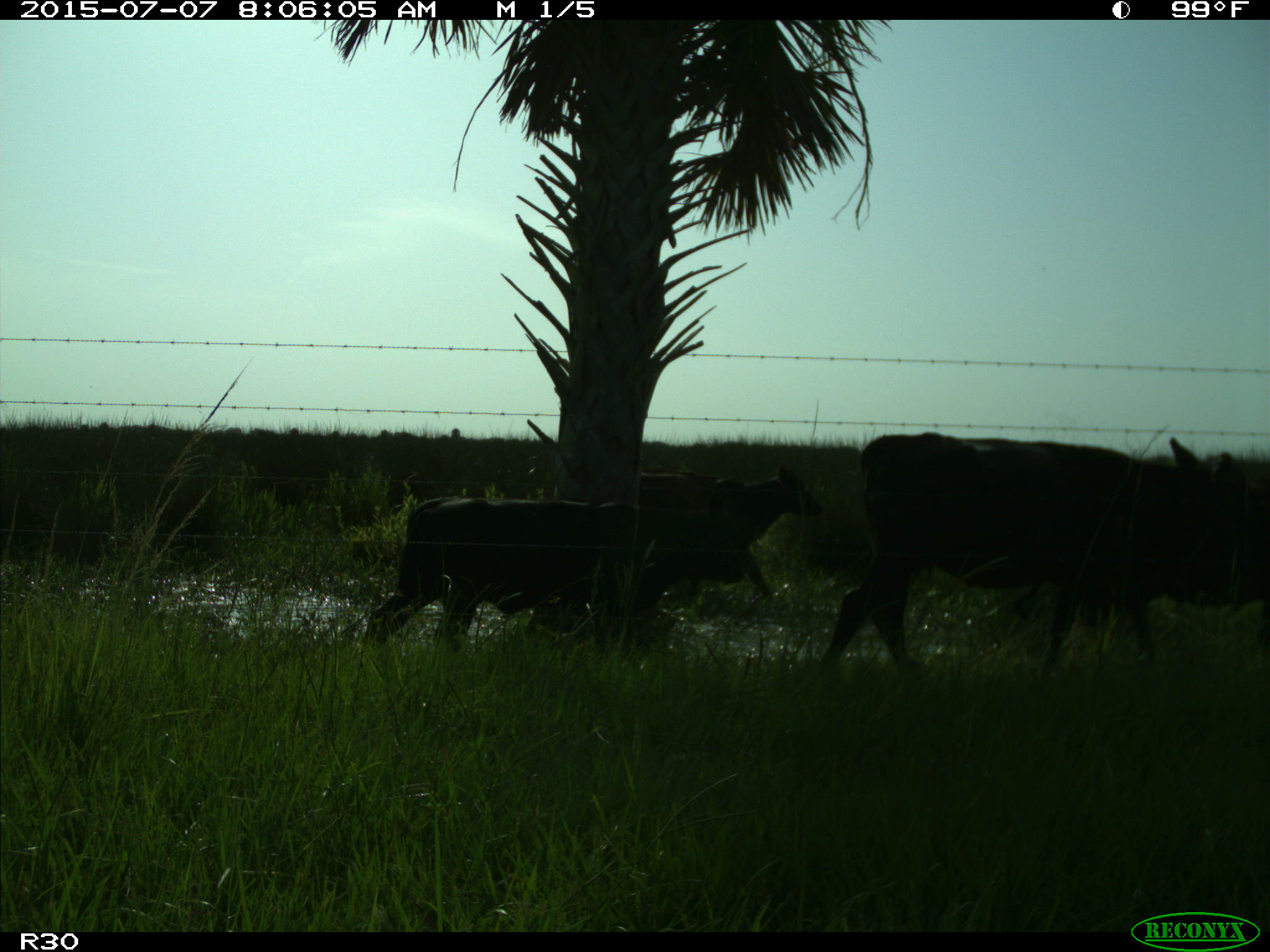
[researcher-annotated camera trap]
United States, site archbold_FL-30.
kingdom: Animalia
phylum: Chordata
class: Mammalia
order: Artiodactyla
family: Bovidae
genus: Bos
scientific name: Bos taurus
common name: domestic cow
Bos taurus (domestic cow).